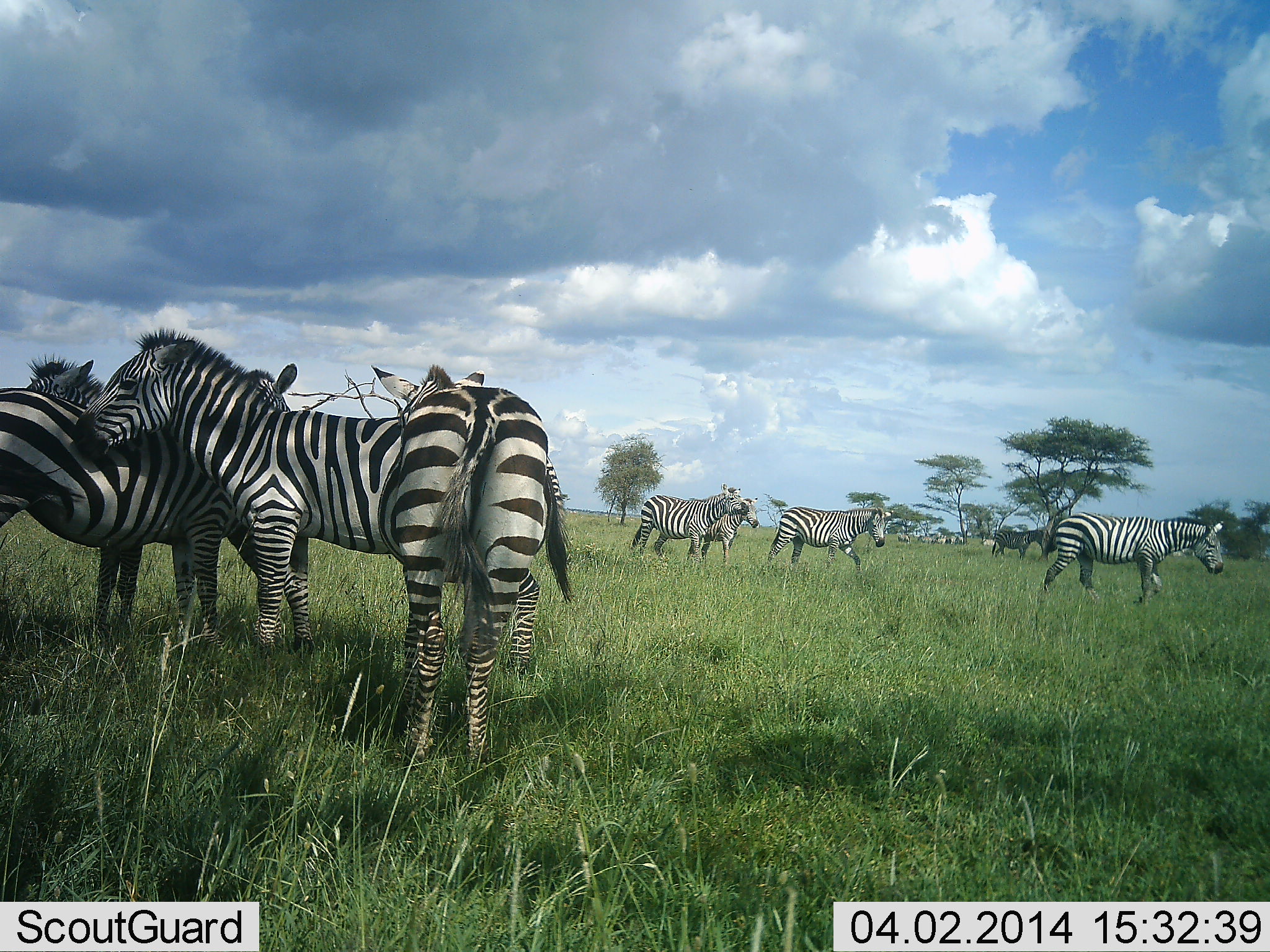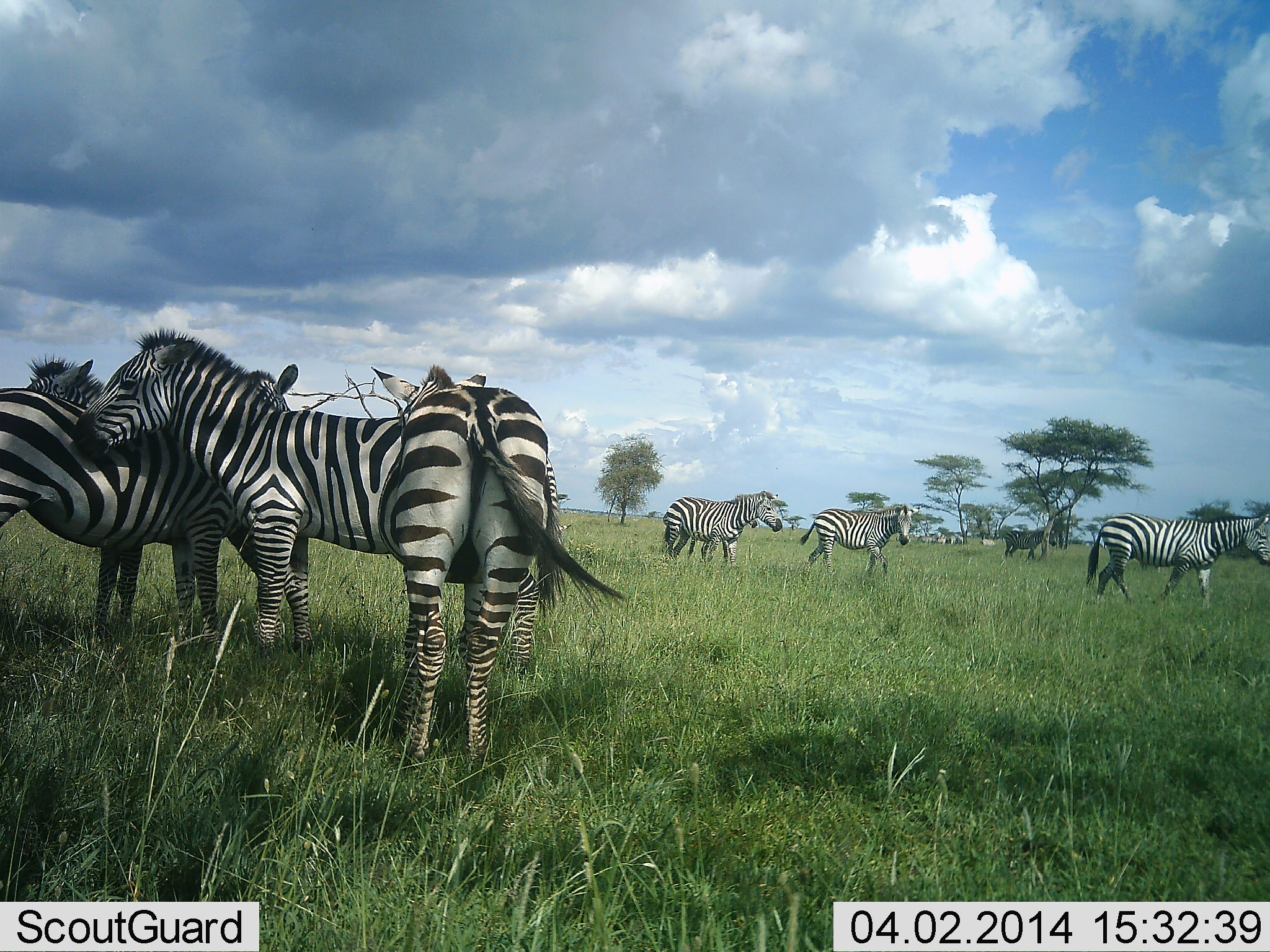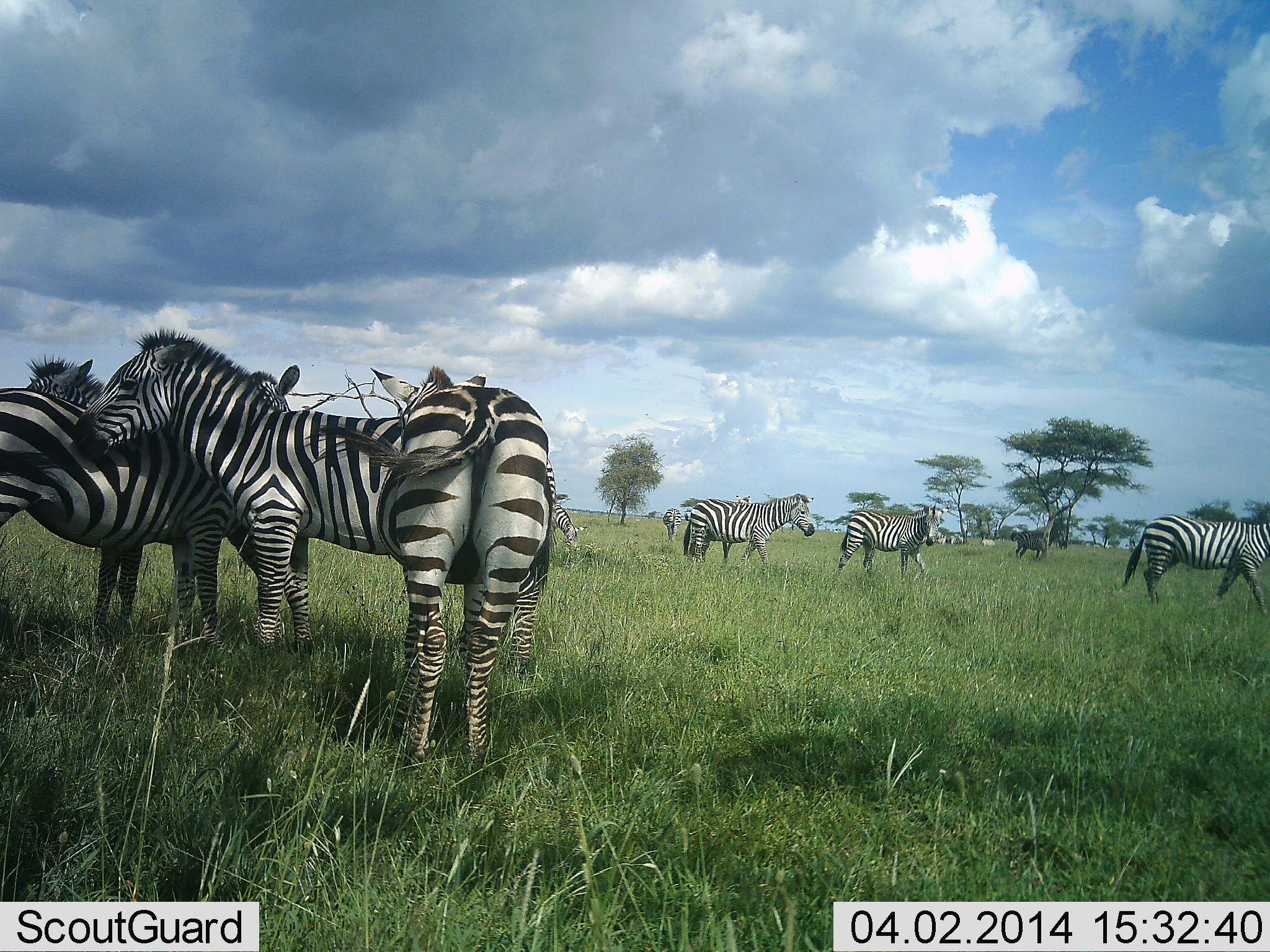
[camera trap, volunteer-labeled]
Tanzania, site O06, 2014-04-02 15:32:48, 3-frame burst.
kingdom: Animalia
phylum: Chordata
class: Mammalia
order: Perissodactyla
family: Equidae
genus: Equus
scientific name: Equus quagga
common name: plains zebra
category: zebra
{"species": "zebra (plains zebra) (Equus quagga)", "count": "9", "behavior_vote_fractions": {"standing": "60%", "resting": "30%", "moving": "70%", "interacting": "20%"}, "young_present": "0%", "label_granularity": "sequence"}